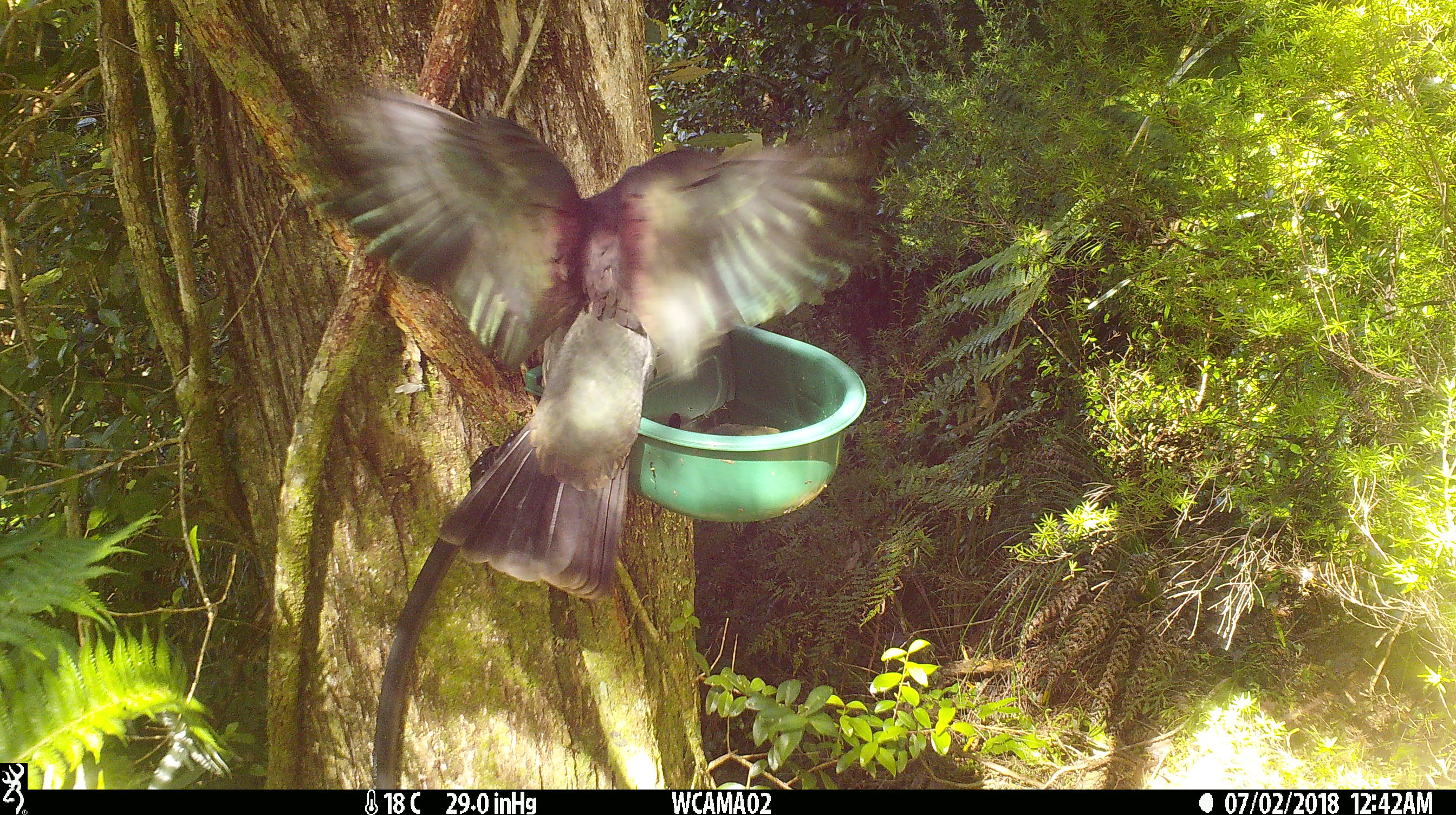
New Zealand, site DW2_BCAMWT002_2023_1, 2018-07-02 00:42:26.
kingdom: Animalia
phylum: Chordata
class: Aves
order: Columbiformes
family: Columbidae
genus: Hemiphaga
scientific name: Hemiphaga novaeseelandiae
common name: new zealand pigeon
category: kereru